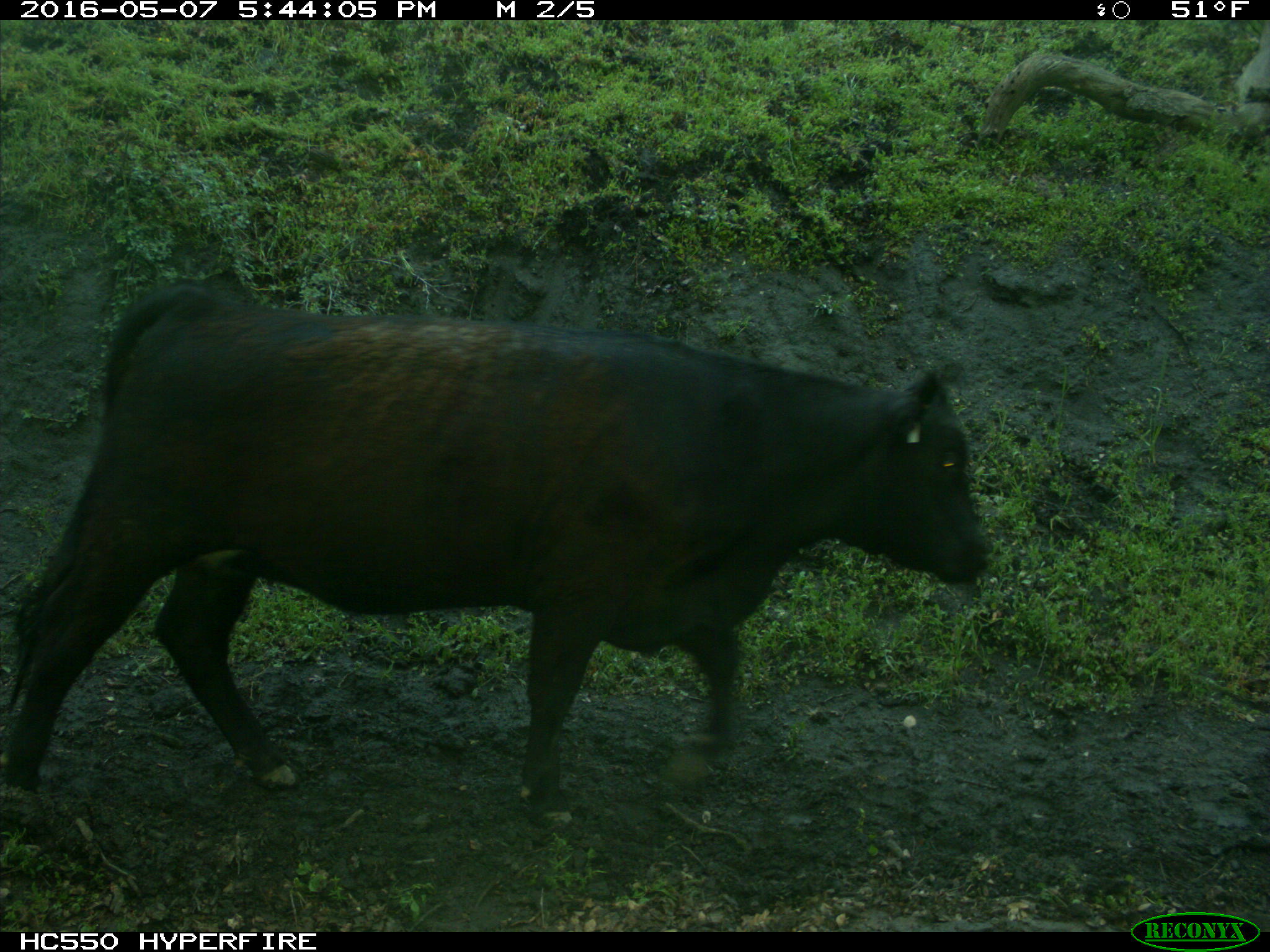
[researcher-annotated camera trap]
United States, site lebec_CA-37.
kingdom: Animalia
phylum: Chordata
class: Mammalia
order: Artiodactyla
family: Bovidae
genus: Bos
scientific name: Bos taurus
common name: domestic cow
Bos taurus (domestic cow).